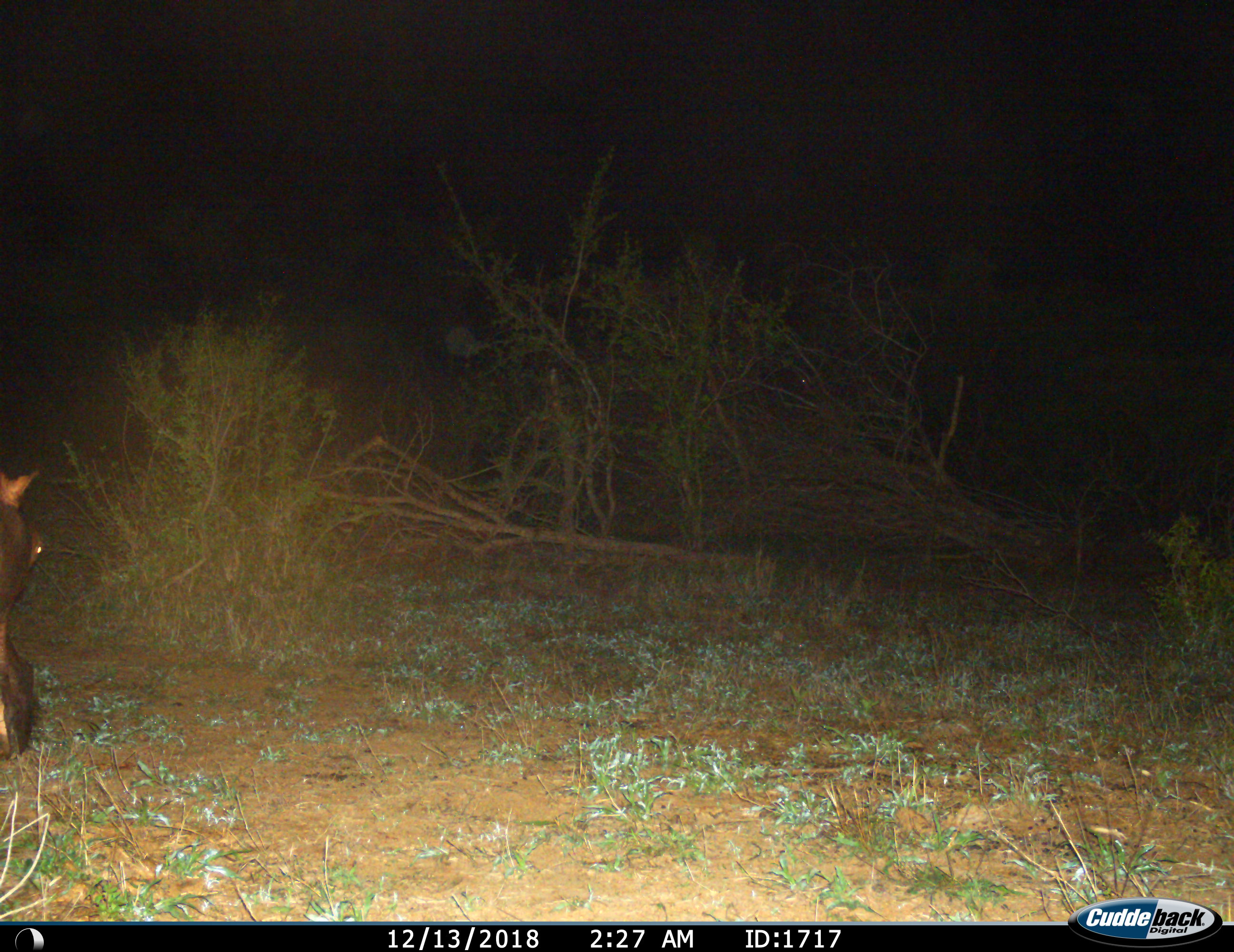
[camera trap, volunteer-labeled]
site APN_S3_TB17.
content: unidentified animal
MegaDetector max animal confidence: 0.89